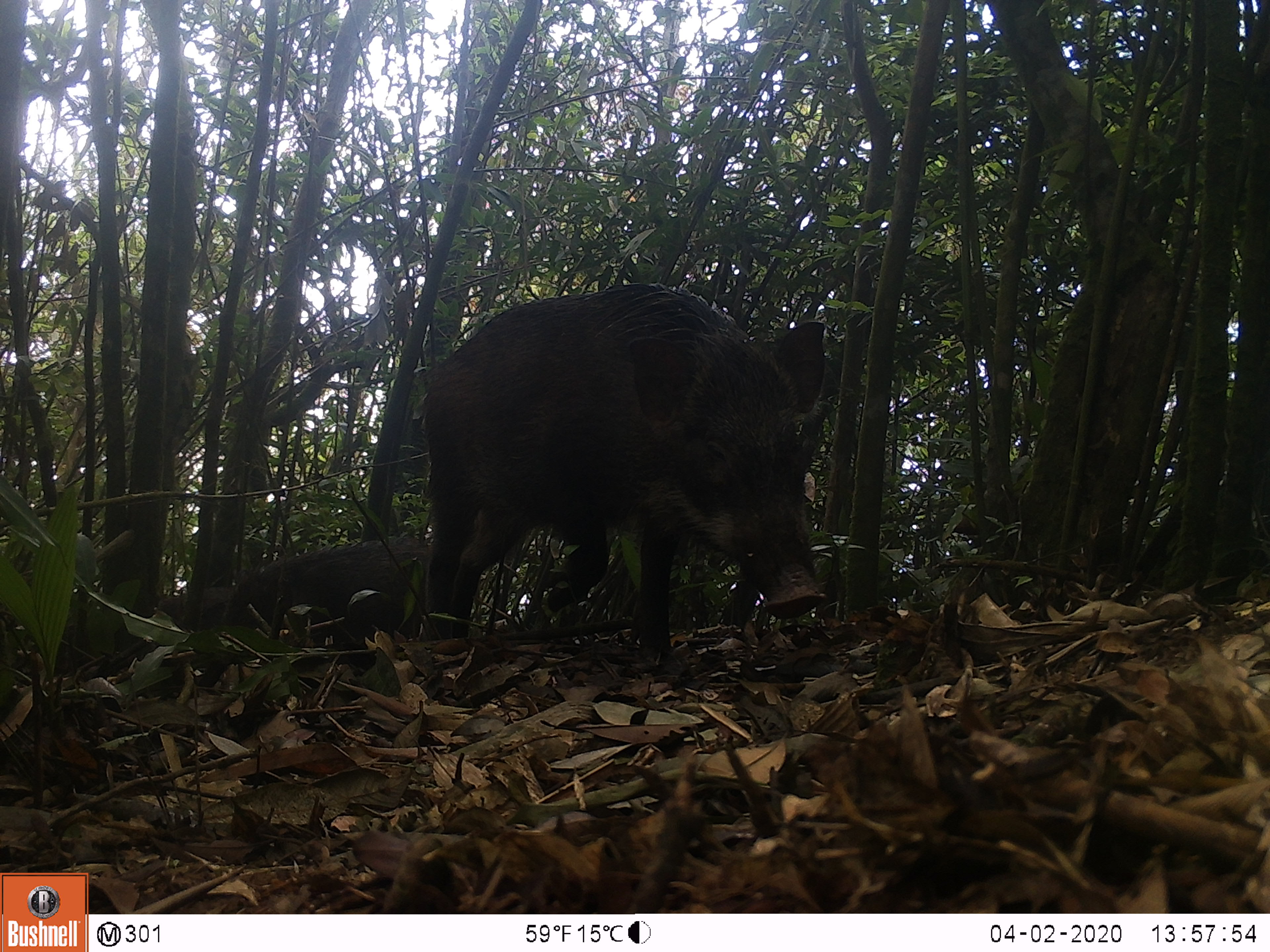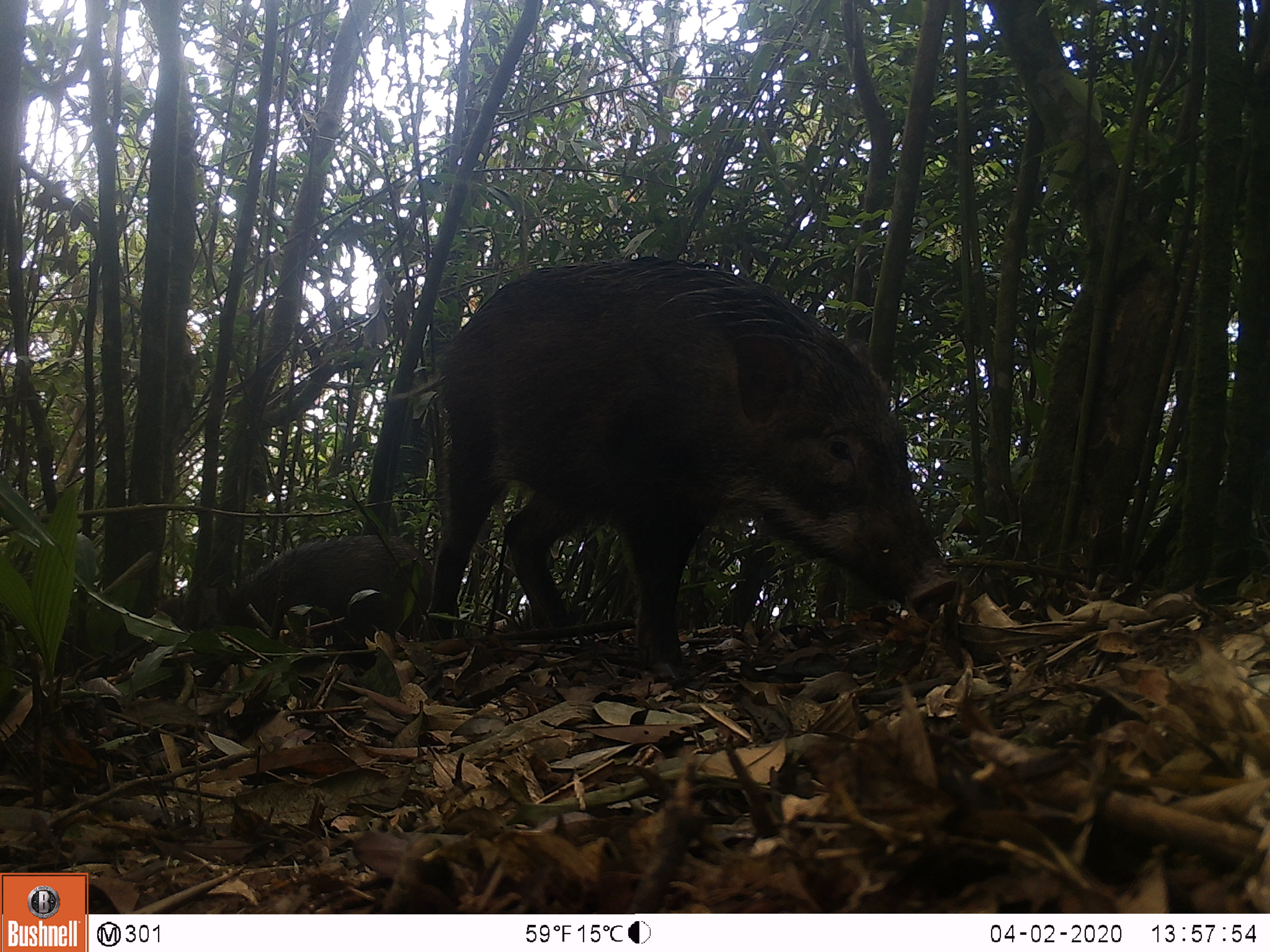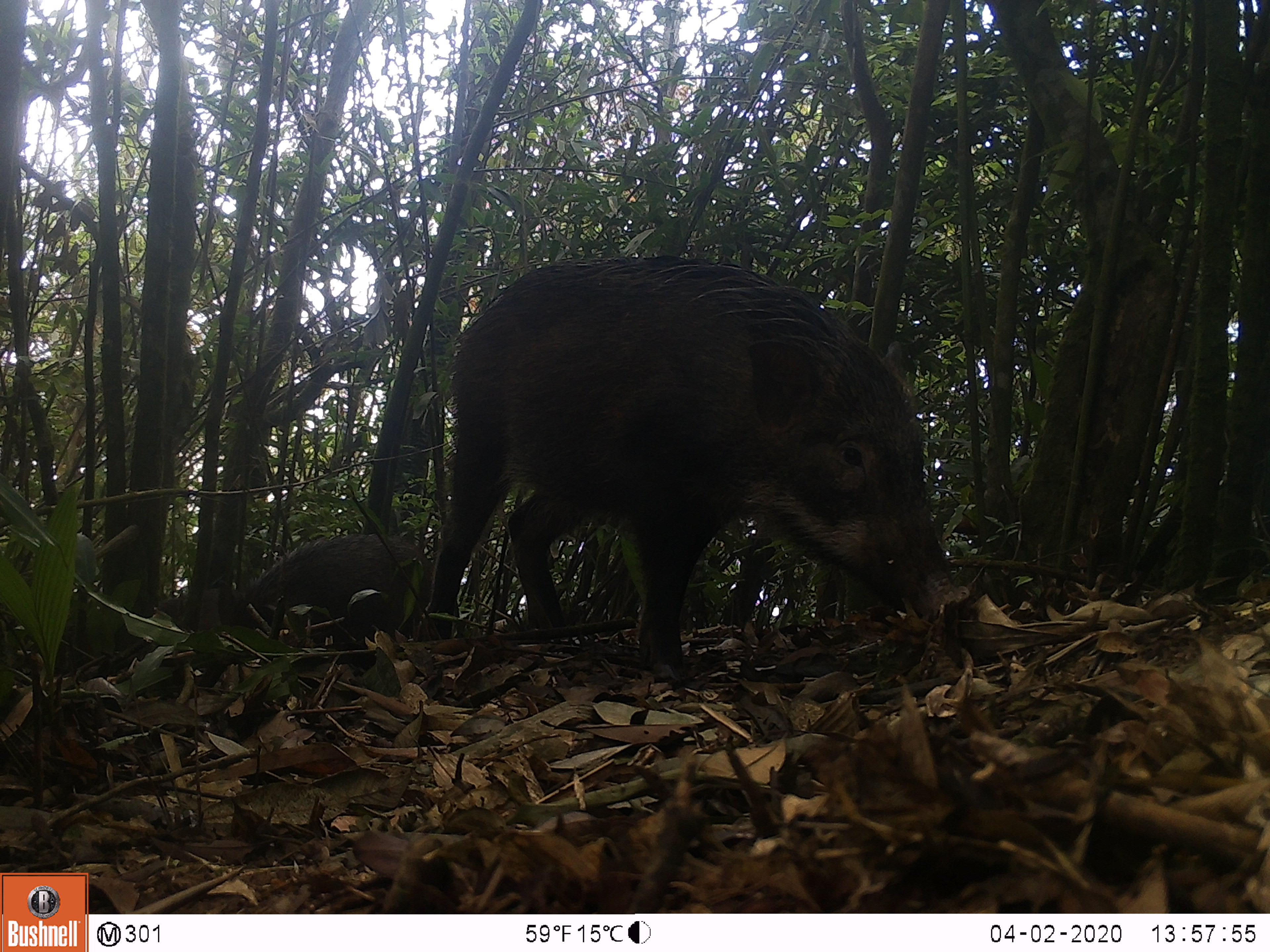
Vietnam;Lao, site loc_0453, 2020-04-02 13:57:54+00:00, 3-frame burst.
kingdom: Animalia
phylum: Chordata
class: Mammalia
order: Artiodactyla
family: Suidae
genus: Sus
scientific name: Sus scrofa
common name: eurasian wild pig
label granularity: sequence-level